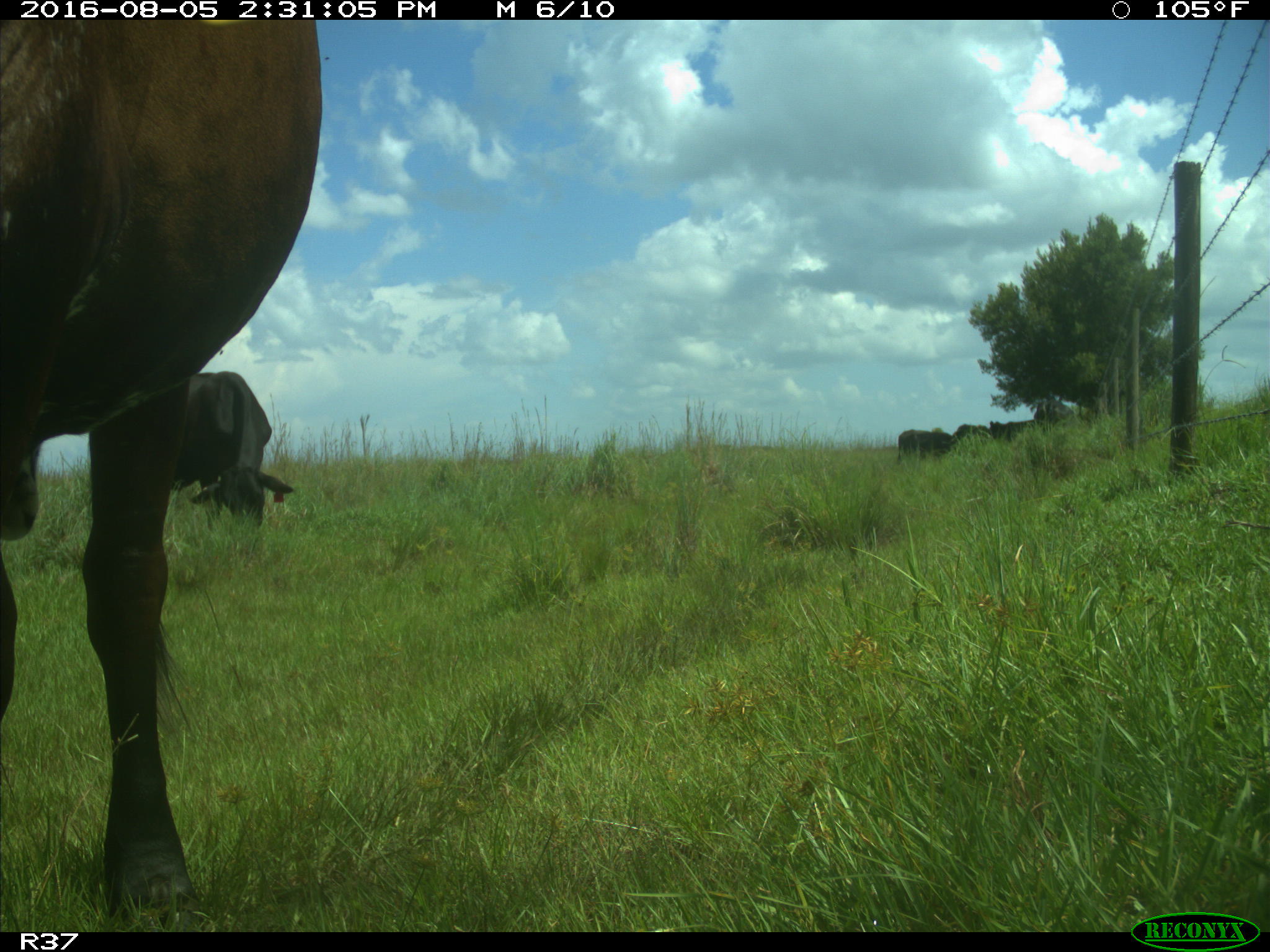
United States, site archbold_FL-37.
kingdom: Animalia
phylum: Chordata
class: Mammalia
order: Artiodactyla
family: Bovidae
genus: Bos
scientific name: Bos taurus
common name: domestic cow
Bos taurus (domestic cow).